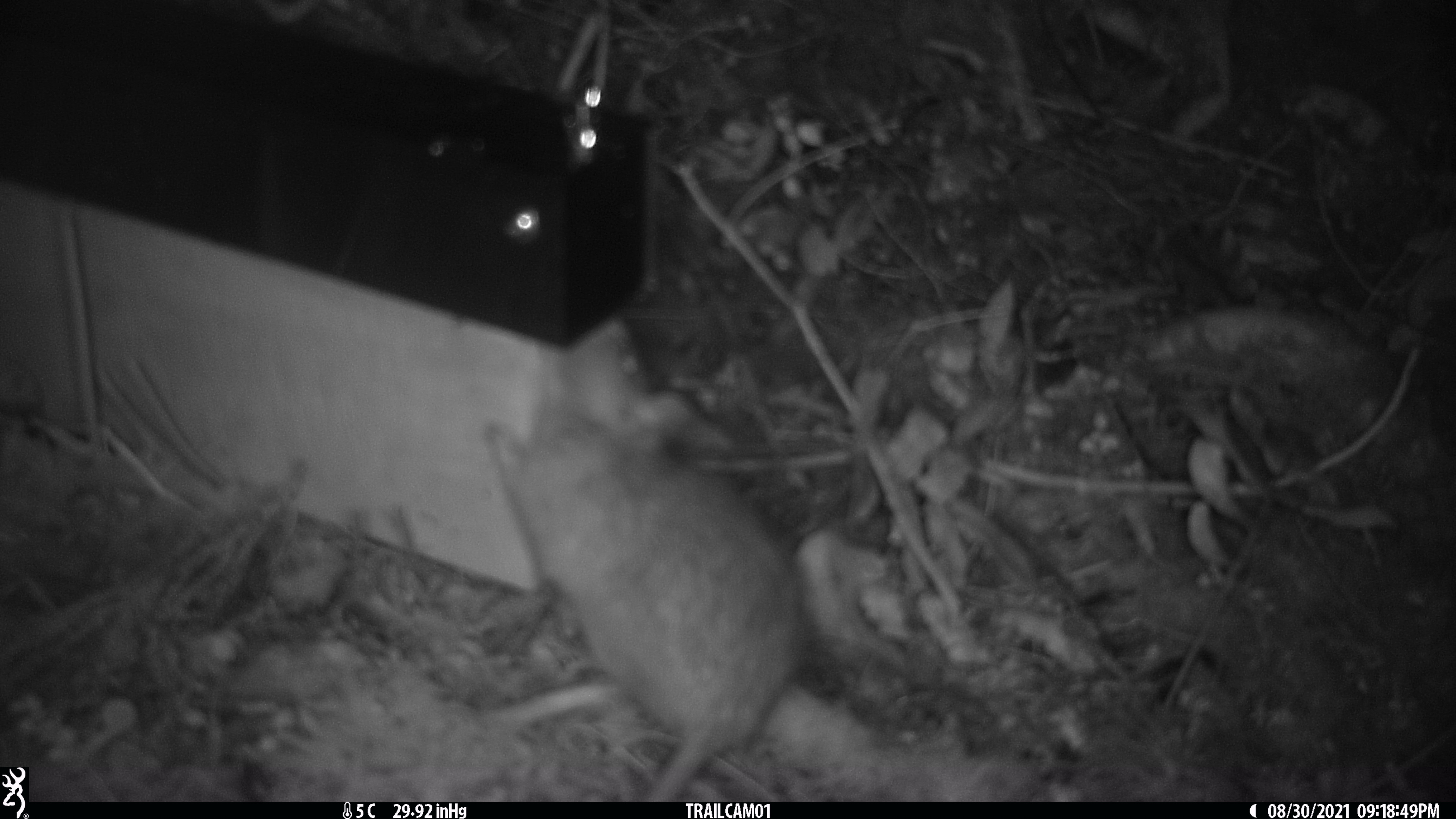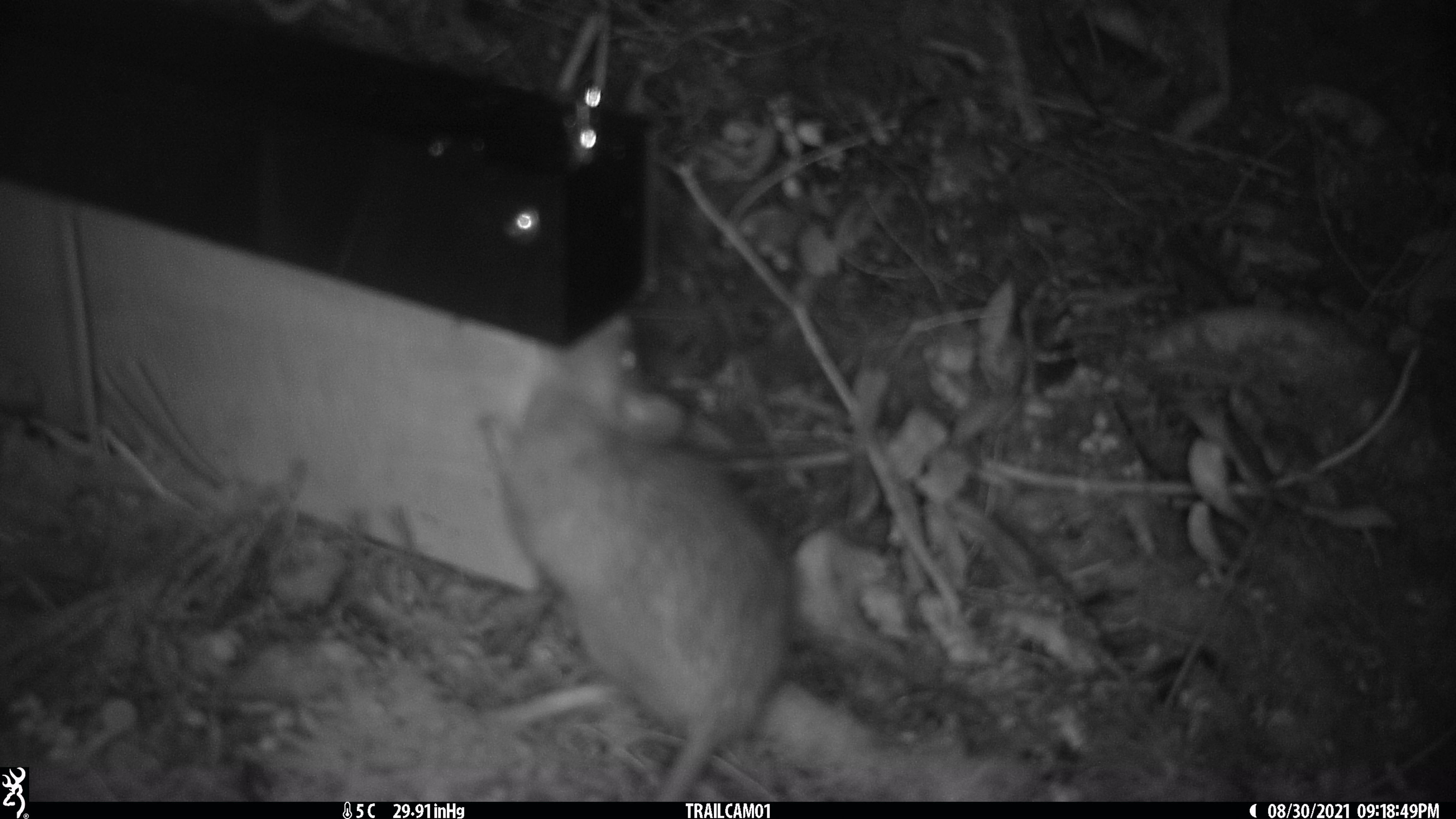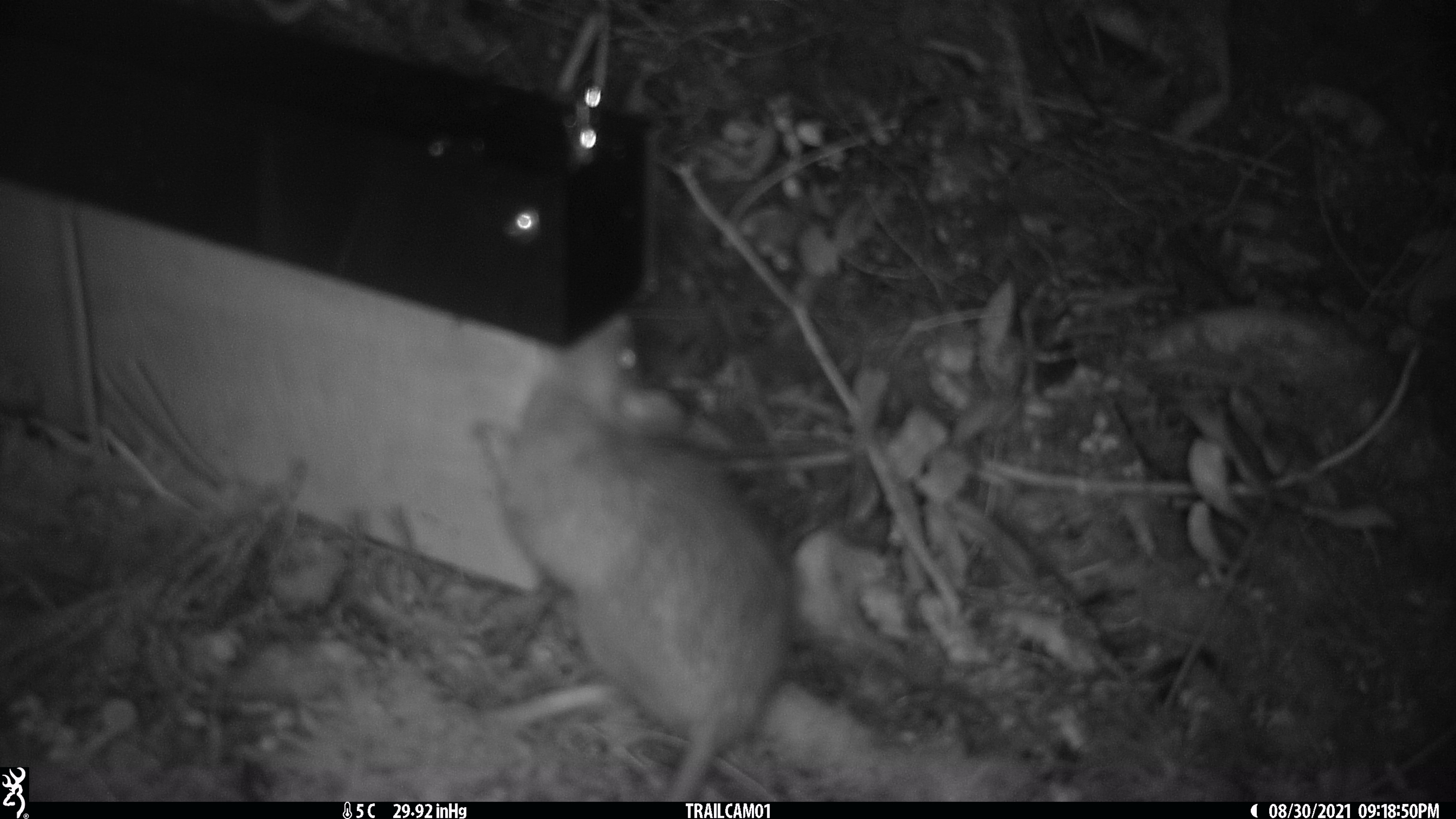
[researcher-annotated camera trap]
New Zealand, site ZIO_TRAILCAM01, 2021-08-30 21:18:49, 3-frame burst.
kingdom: Animalia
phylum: Chordata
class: Mammalia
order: Rodentia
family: Muridae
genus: Rattus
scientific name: Rattus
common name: rat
Rat (Rattus).